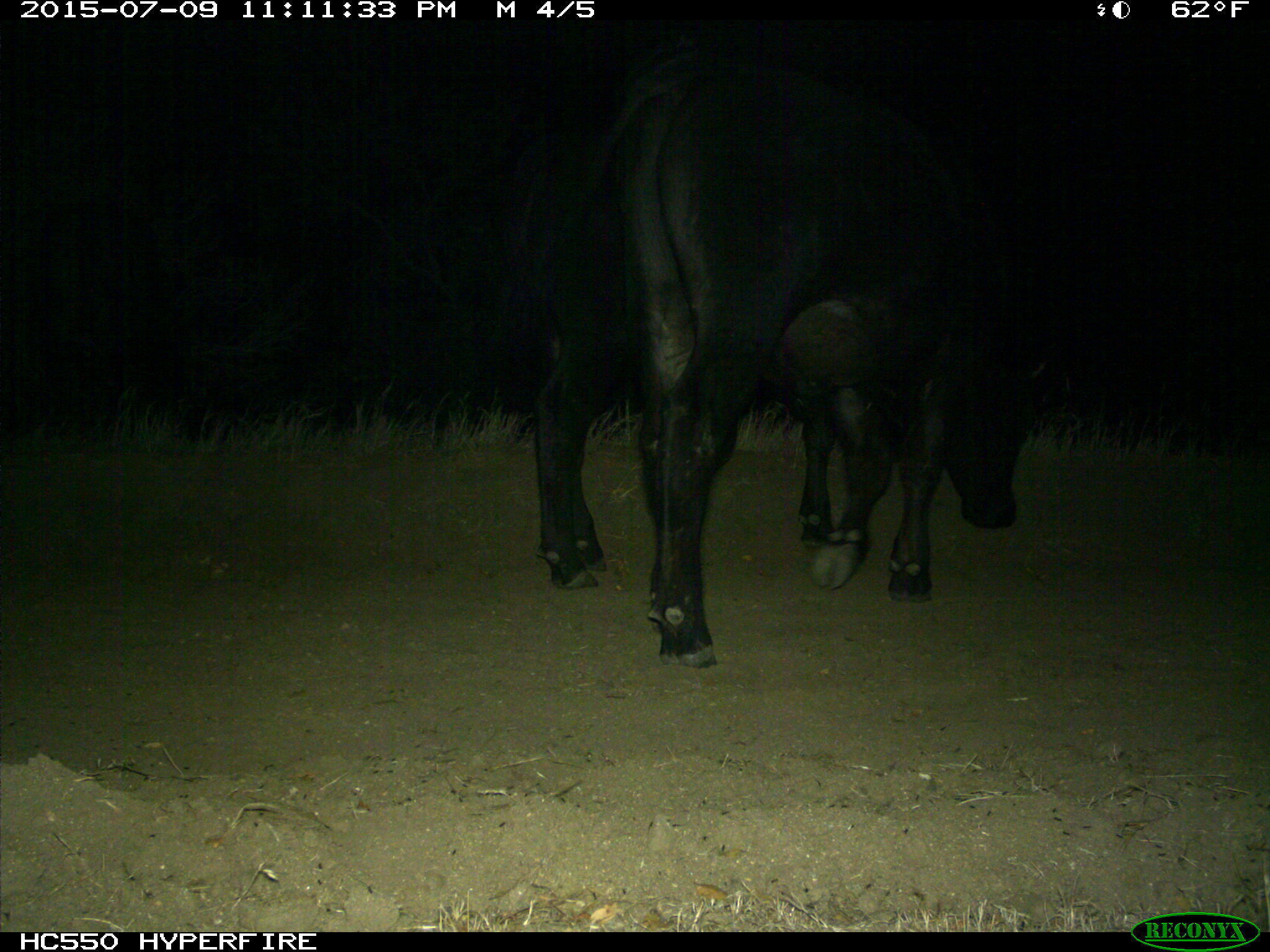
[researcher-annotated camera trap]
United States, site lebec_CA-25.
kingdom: Animalia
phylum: Chordata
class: Mammalia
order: Artiodactyla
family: Bovidae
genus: Bos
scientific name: Bos taurus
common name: domestic cow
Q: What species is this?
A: Bos taurus (domestic cow).